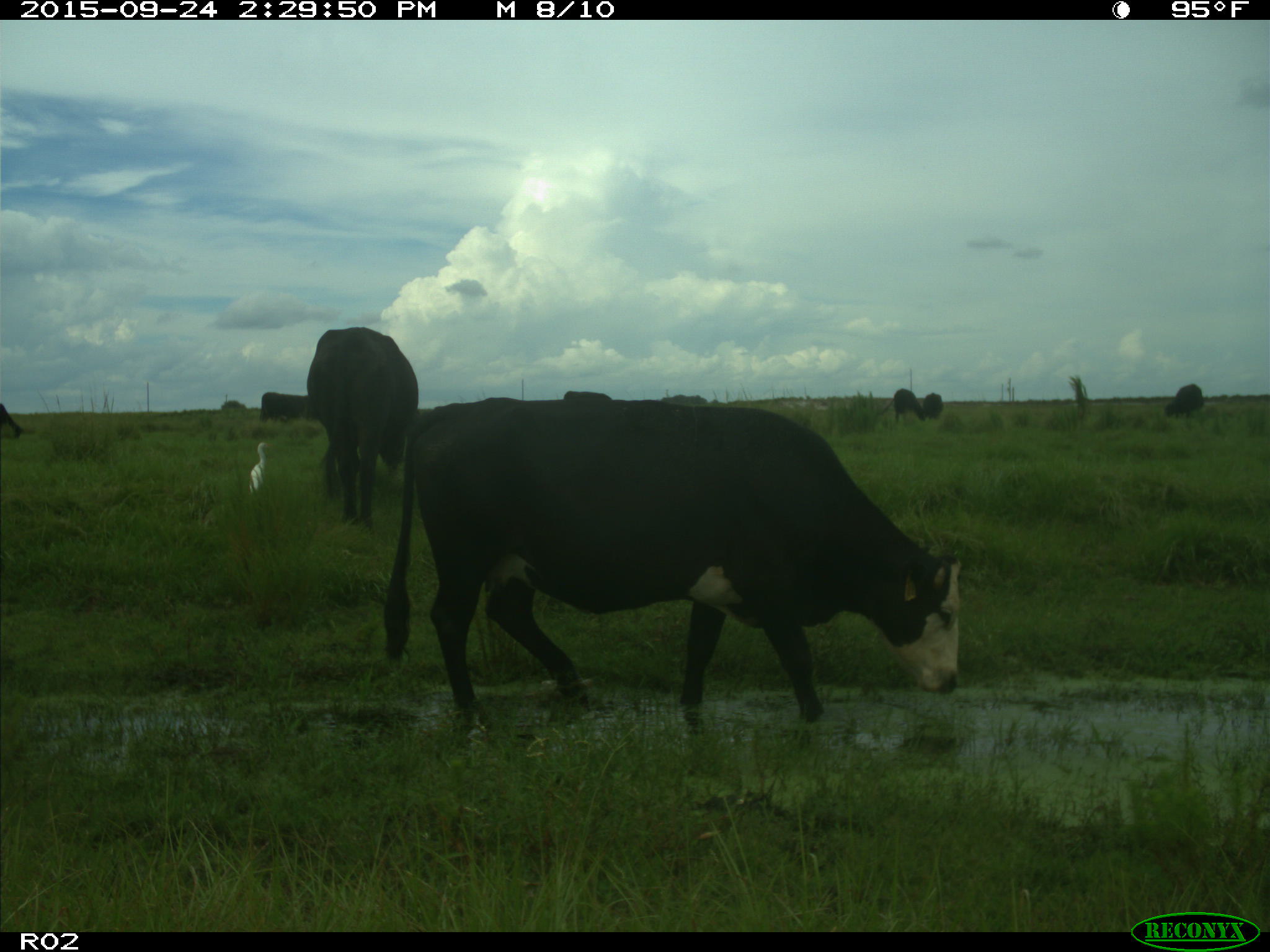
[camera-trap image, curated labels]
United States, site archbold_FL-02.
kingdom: Animalia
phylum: Chordata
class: Mammalia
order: Artiodactyla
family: Bovidae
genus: Bos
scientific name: Bos taurus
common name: domestic cow